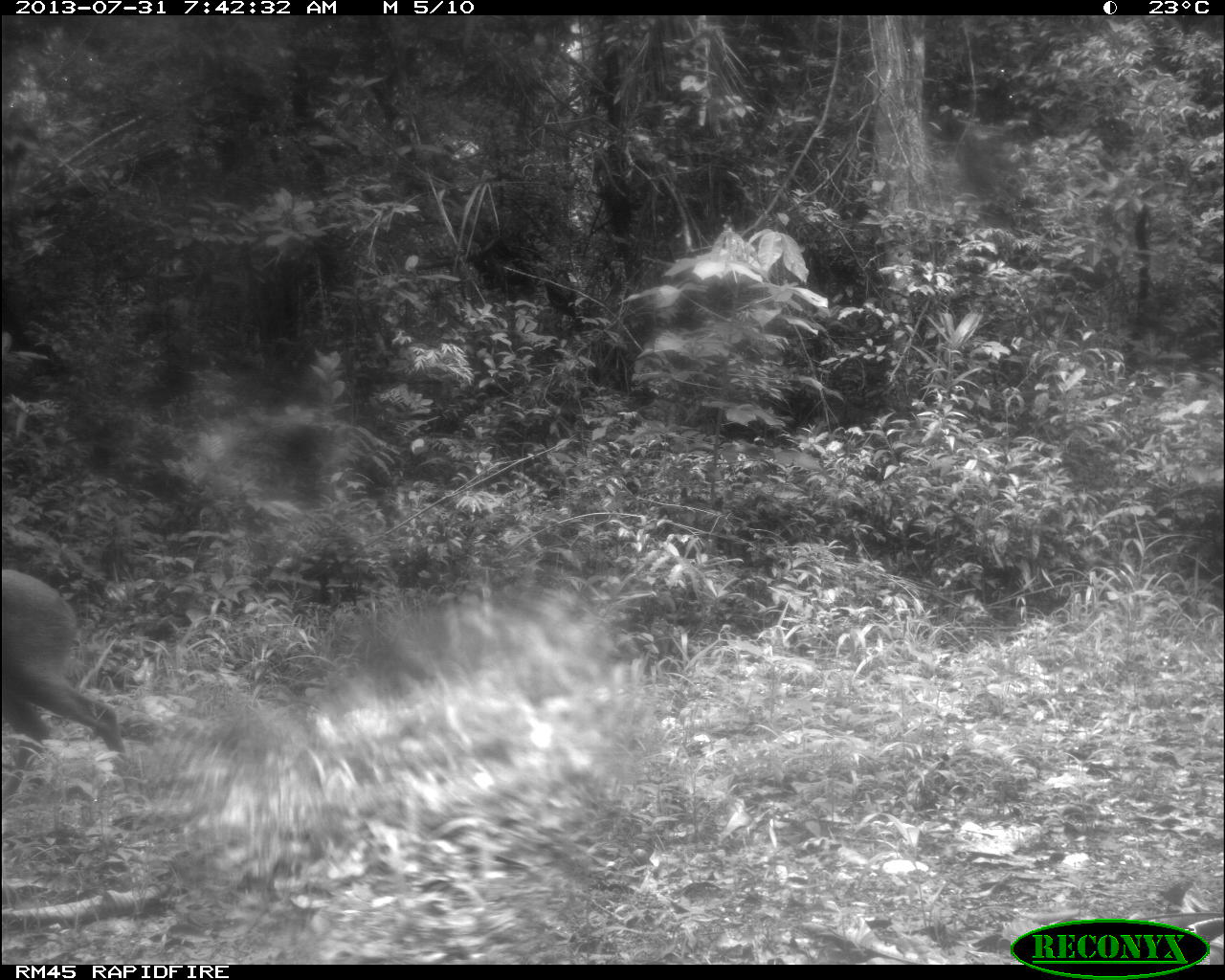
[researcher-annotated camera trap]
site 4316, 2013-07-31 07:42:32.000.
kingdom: Animalia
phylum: Chordata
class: Mammalia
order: Artiodactyla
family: Cervidae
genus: Mazama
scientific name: Mazama temama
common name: central american red brocket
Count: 1.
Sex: female.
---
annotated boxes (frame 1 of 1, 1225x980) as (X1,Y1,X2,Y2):
mazama temama: (0,568,134,800)